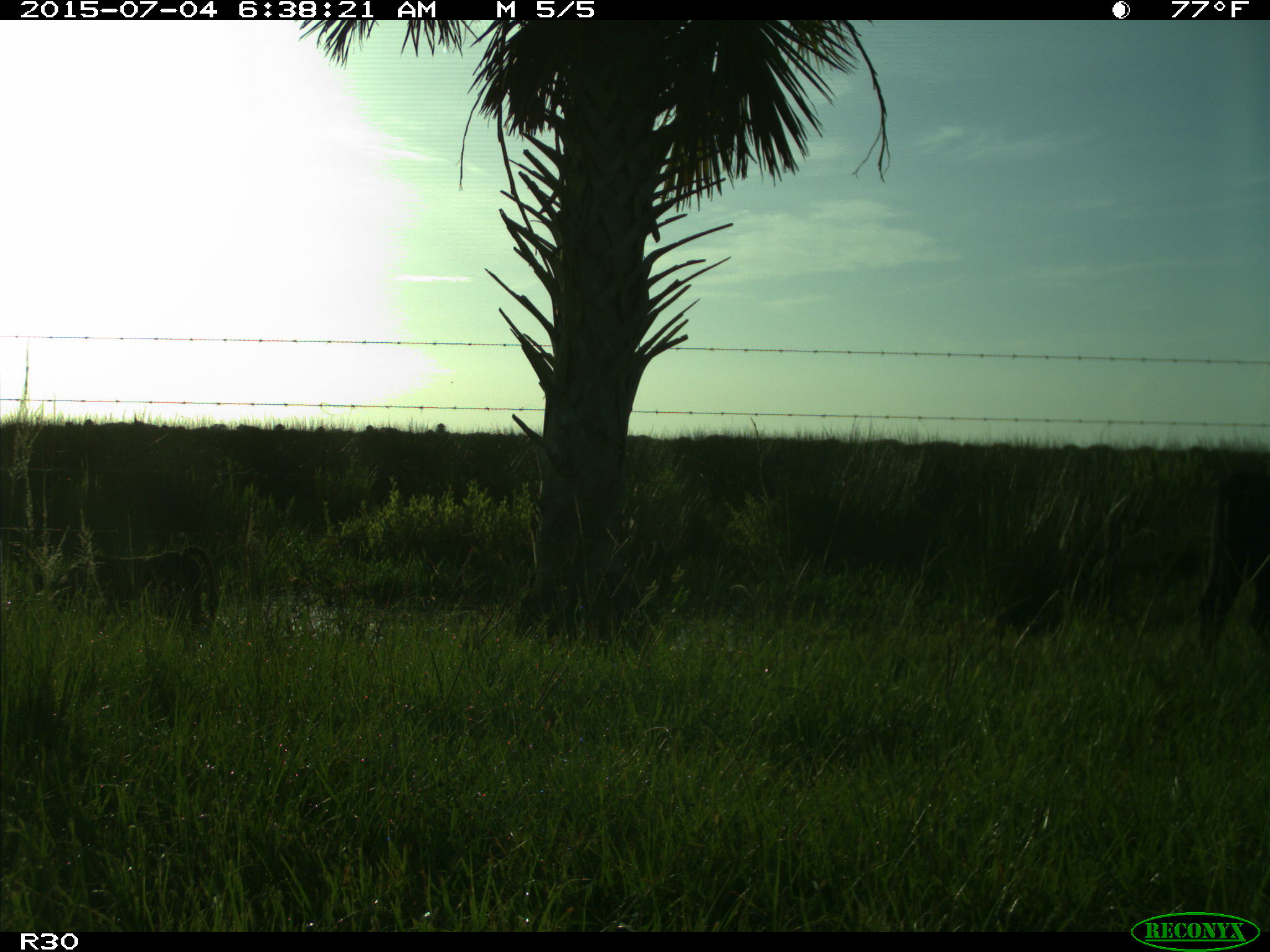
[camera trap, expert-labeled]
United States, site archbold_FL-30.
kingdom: Animalia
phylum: Chordata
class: Mammalia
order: Artiodactyla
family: Bovidae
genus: Bos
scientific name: Bos taurus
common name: domestic cow